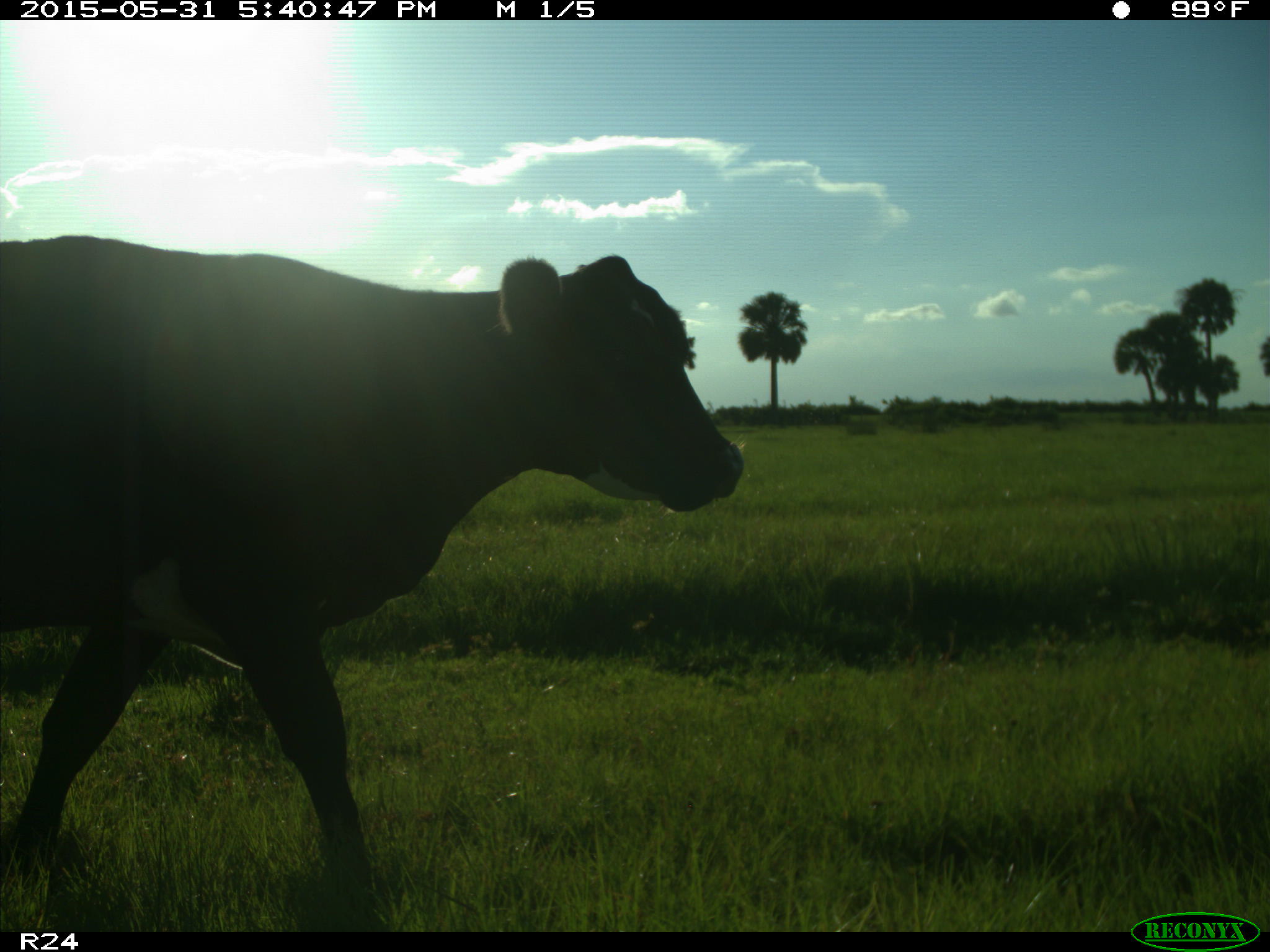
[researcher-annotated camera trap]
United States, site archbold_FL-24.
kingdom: Animalia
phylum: Chordata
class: Mammalia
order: Artiodactyla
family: Bovidae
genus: Bos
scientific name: Bos taurus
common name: domestic cow